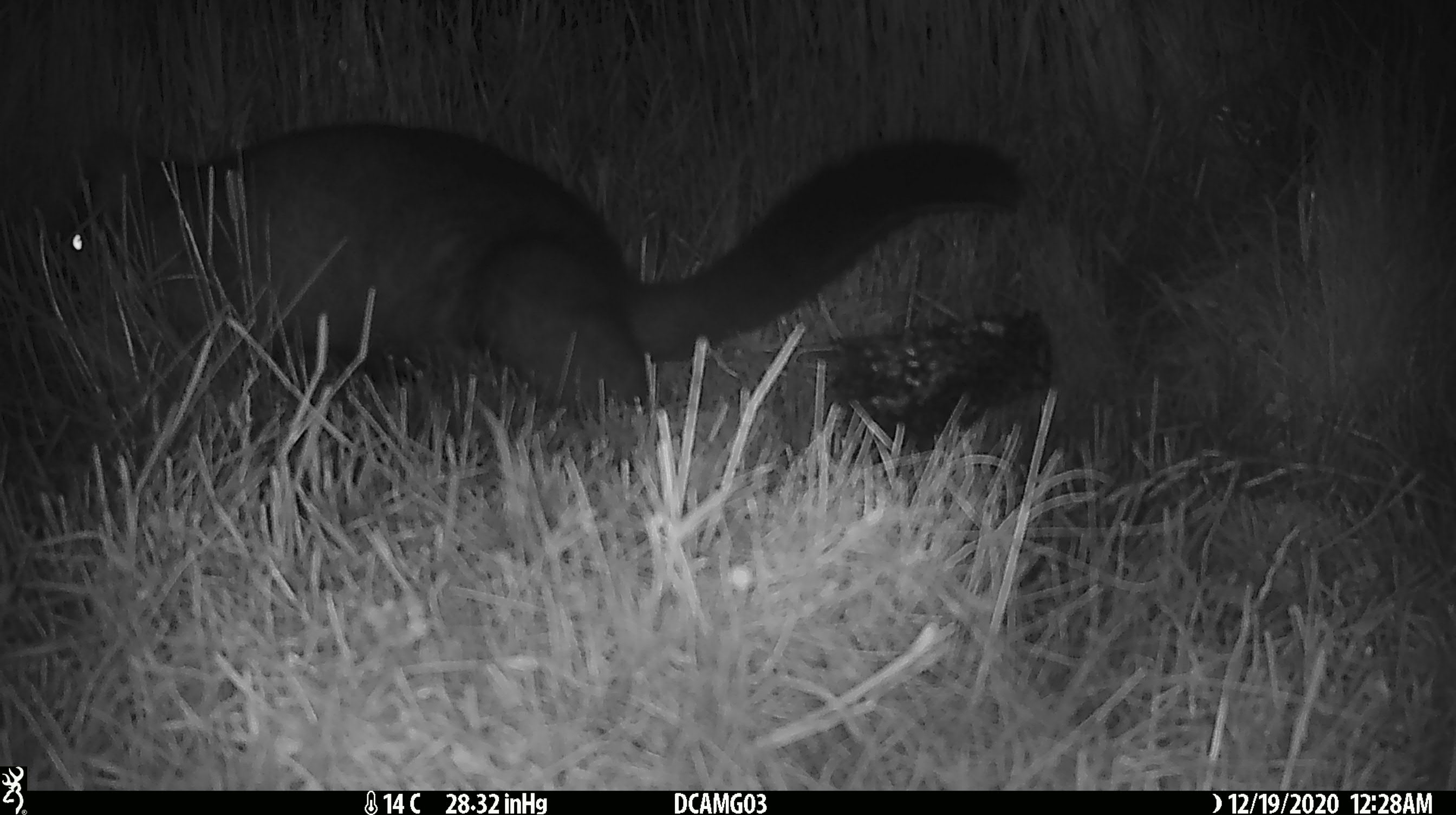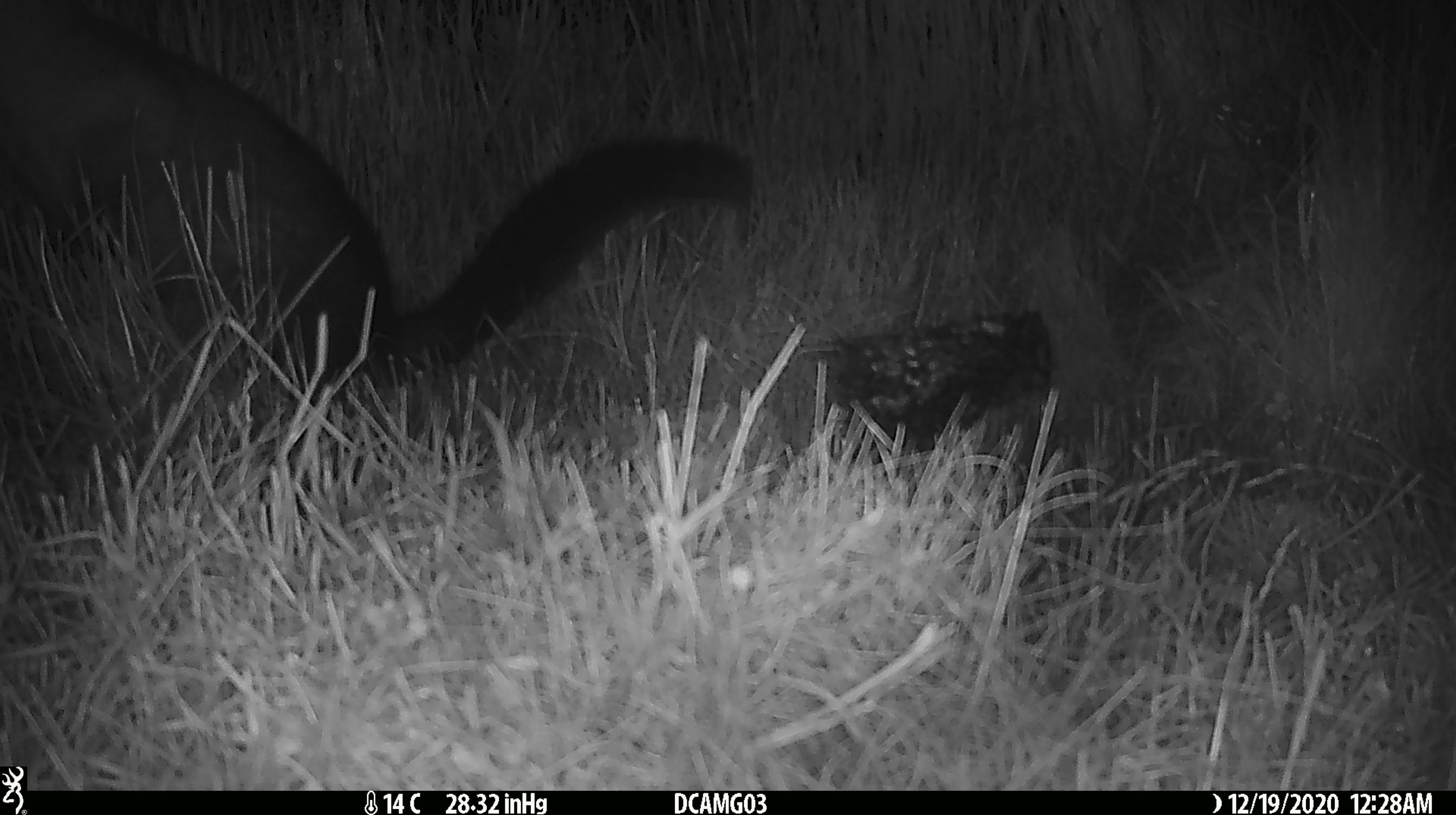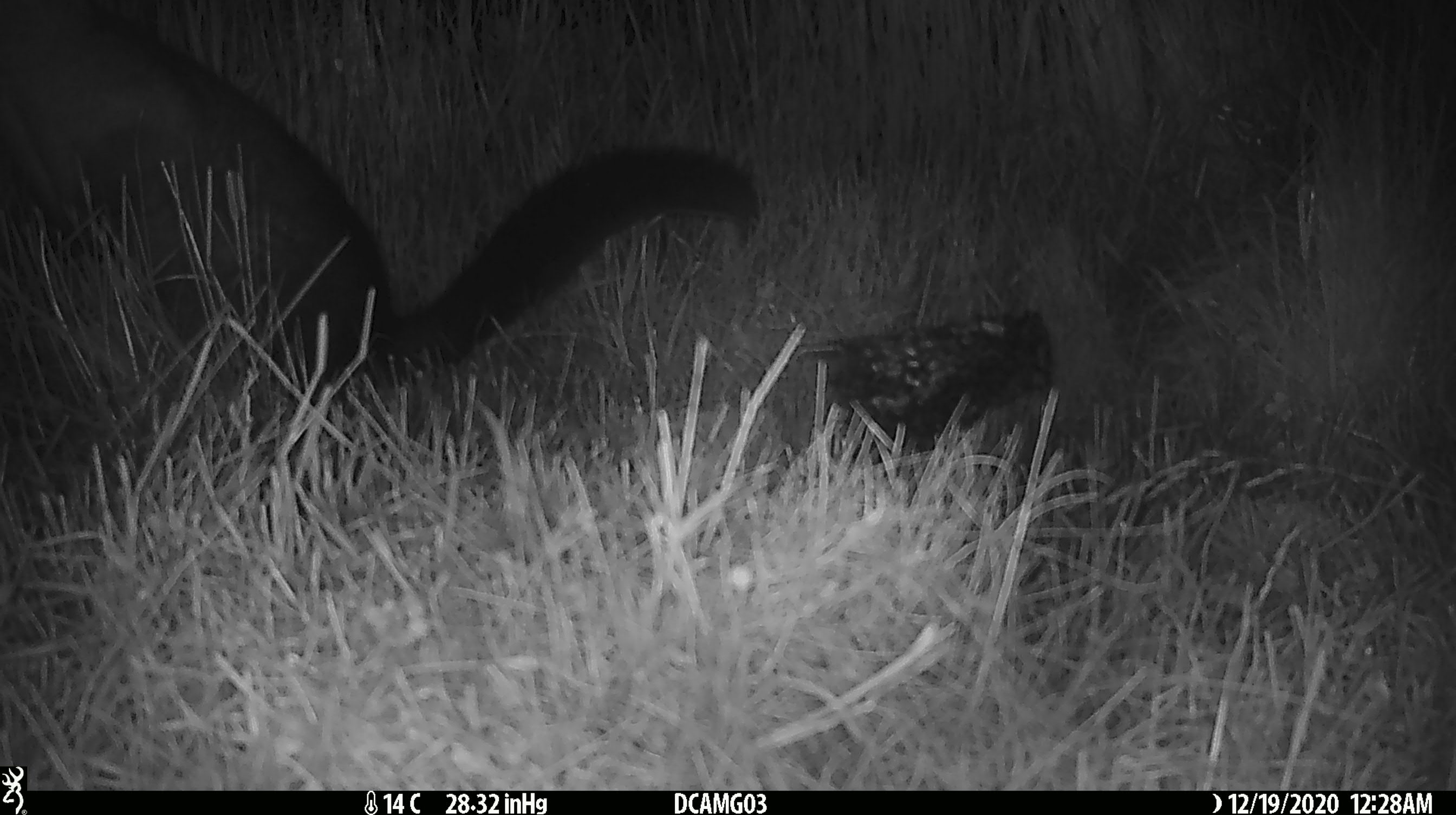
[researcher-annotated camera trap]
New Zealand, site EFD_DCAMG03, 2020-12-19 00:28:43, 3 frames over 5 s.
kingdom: Animalia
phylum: Chordata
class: Mammalia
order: Diprotodontia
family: Phalangeridae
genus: Trichosurus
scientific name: Trichosurus vulpecula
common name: common brushtail possum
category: possum